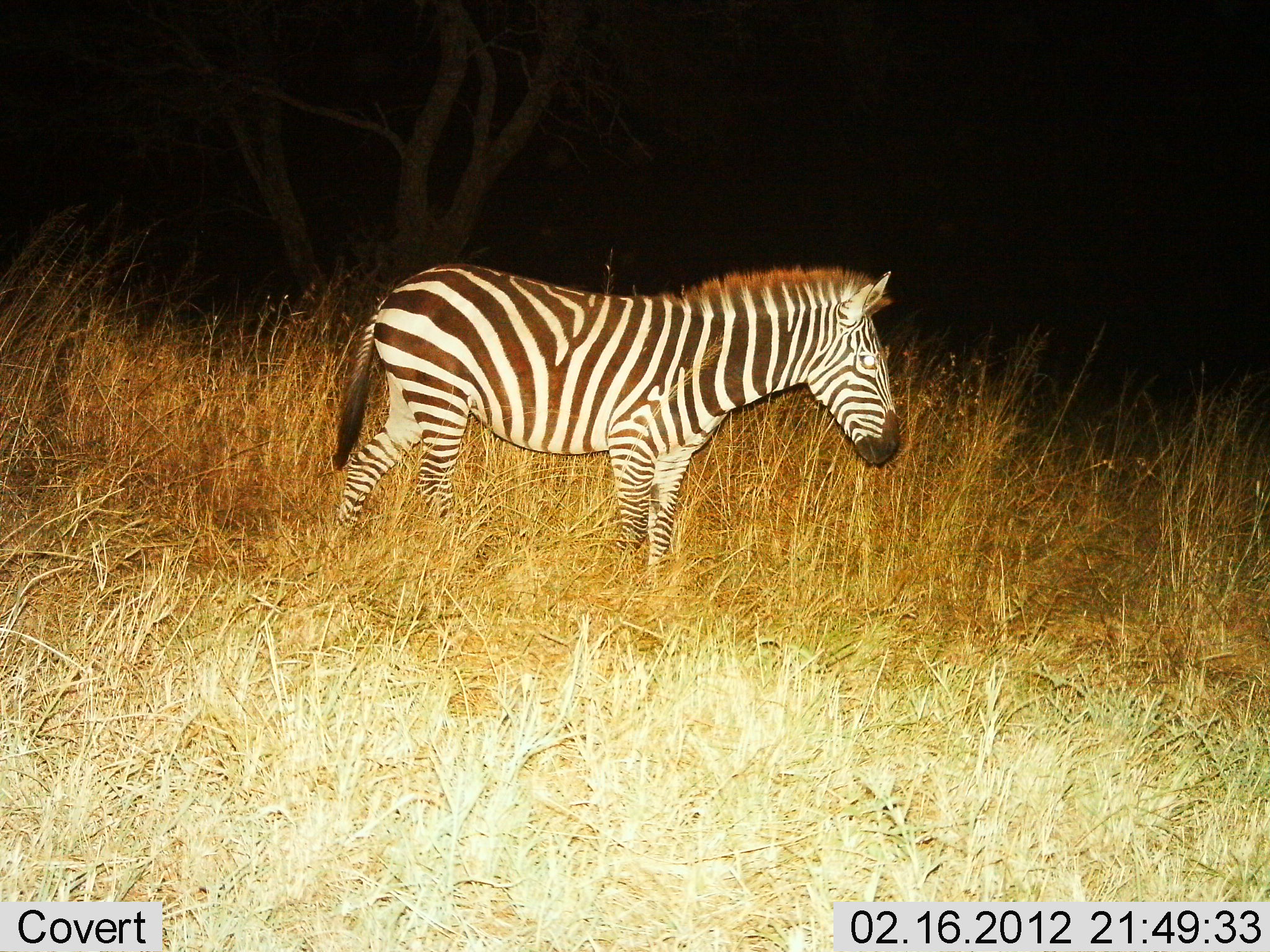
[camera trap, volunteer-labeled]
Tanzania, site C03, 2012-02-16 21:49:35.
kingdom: Animalia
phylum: Chordata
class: Mammalia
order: Perissodactyla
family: Equidae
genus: Equus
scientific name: Equus quagga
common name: plains zebra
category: zebra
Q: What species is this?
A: Zebra (plains zebra) (Equus quagga).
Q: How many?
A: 1.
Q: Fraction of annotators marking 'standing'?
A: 88%.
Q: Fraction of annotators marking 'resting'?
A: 0%.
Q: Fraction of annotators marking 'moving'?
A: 19%.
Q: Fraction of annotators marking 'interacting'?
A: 0%.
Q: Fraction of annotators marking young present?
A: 0%.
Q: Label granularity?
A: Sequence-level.